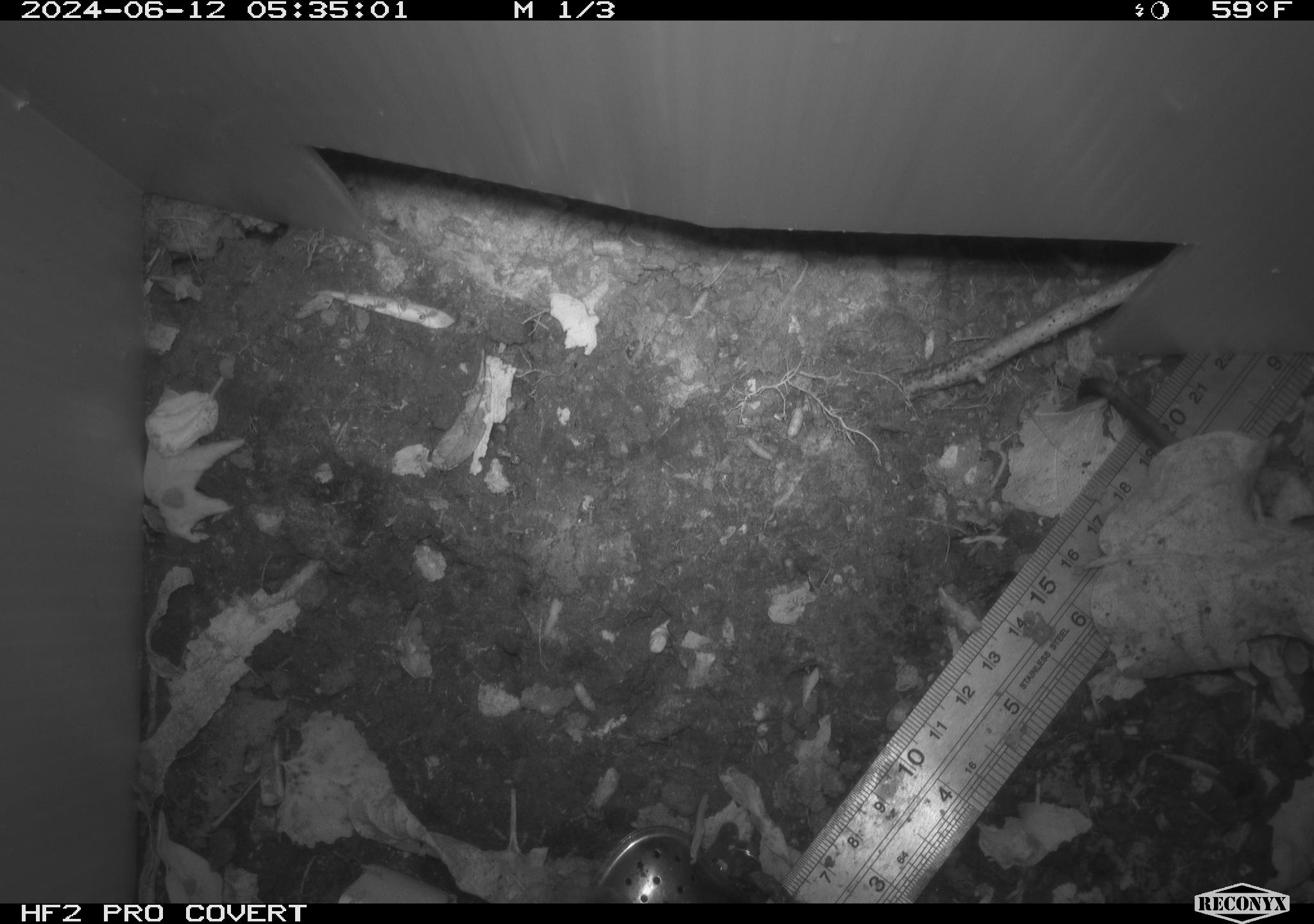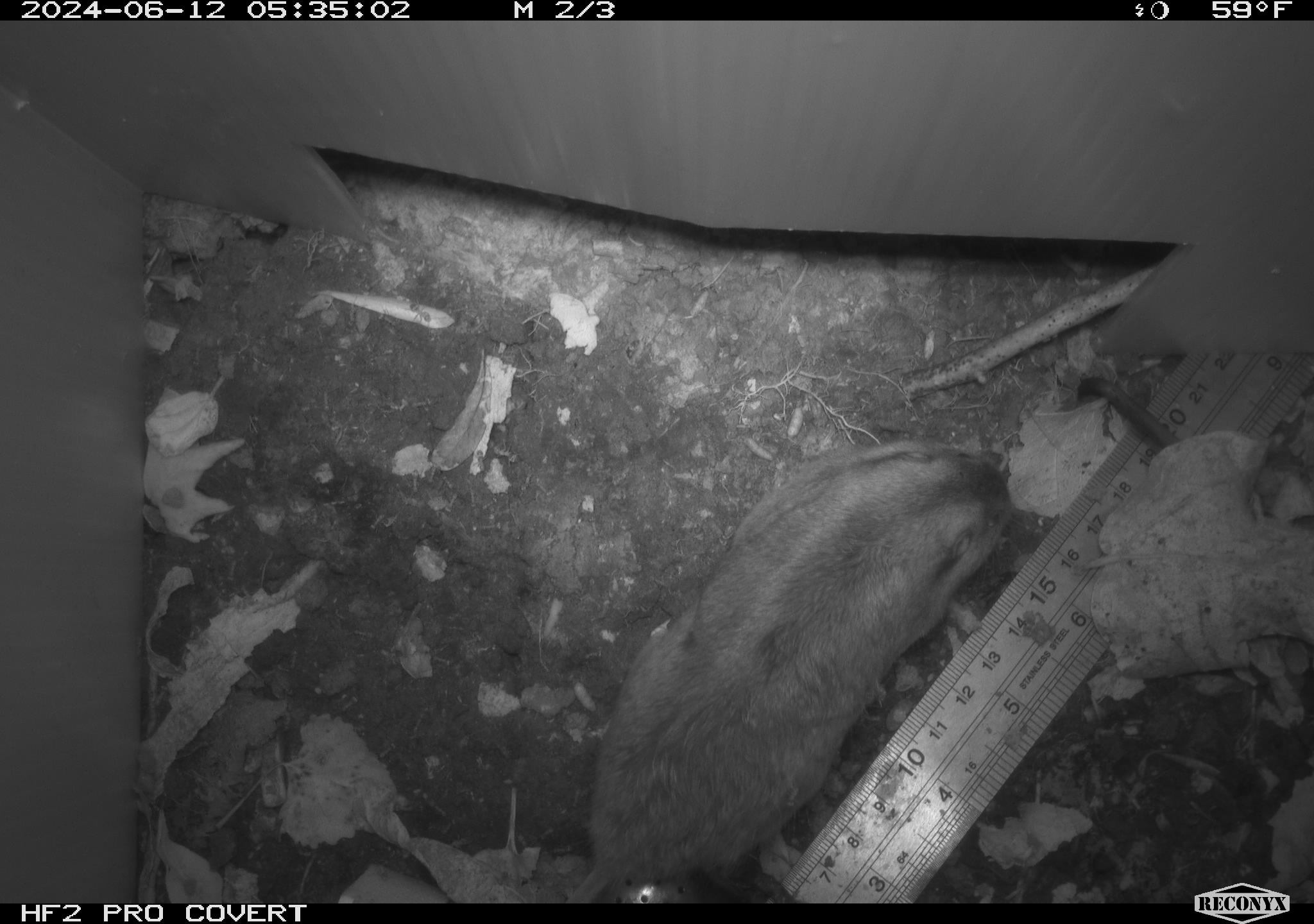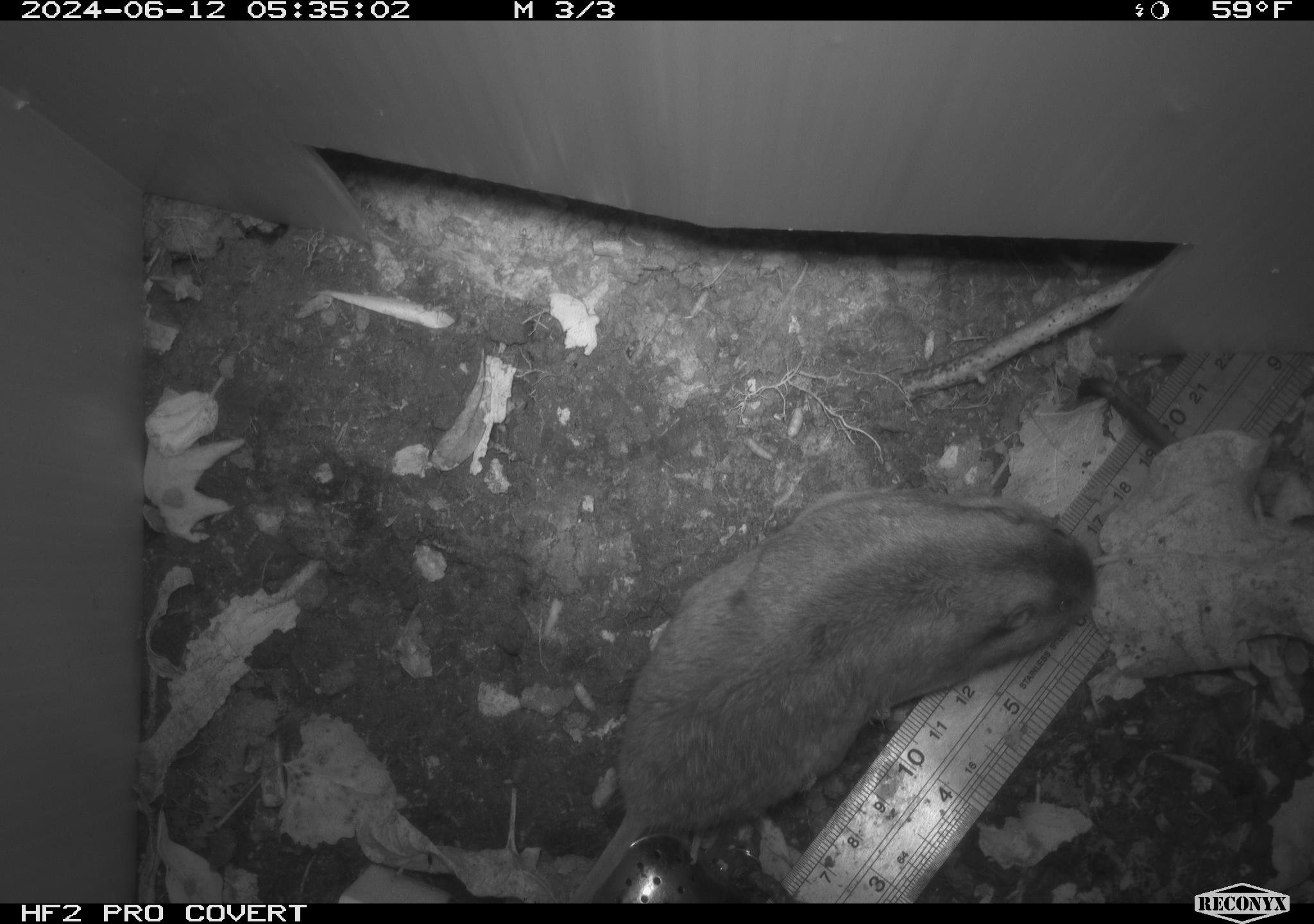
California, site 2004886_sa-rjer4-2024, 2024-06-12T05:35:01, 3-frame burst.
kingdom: Animalia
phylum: Chordata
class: Mammalia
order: Rodentia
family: Geomyidae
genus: Thomomys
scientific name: Thomomys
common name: smooth-toothed pocket gophers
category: thomomys species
Thomomys species (smooth-toothed pocket gophers) (Thomomys).